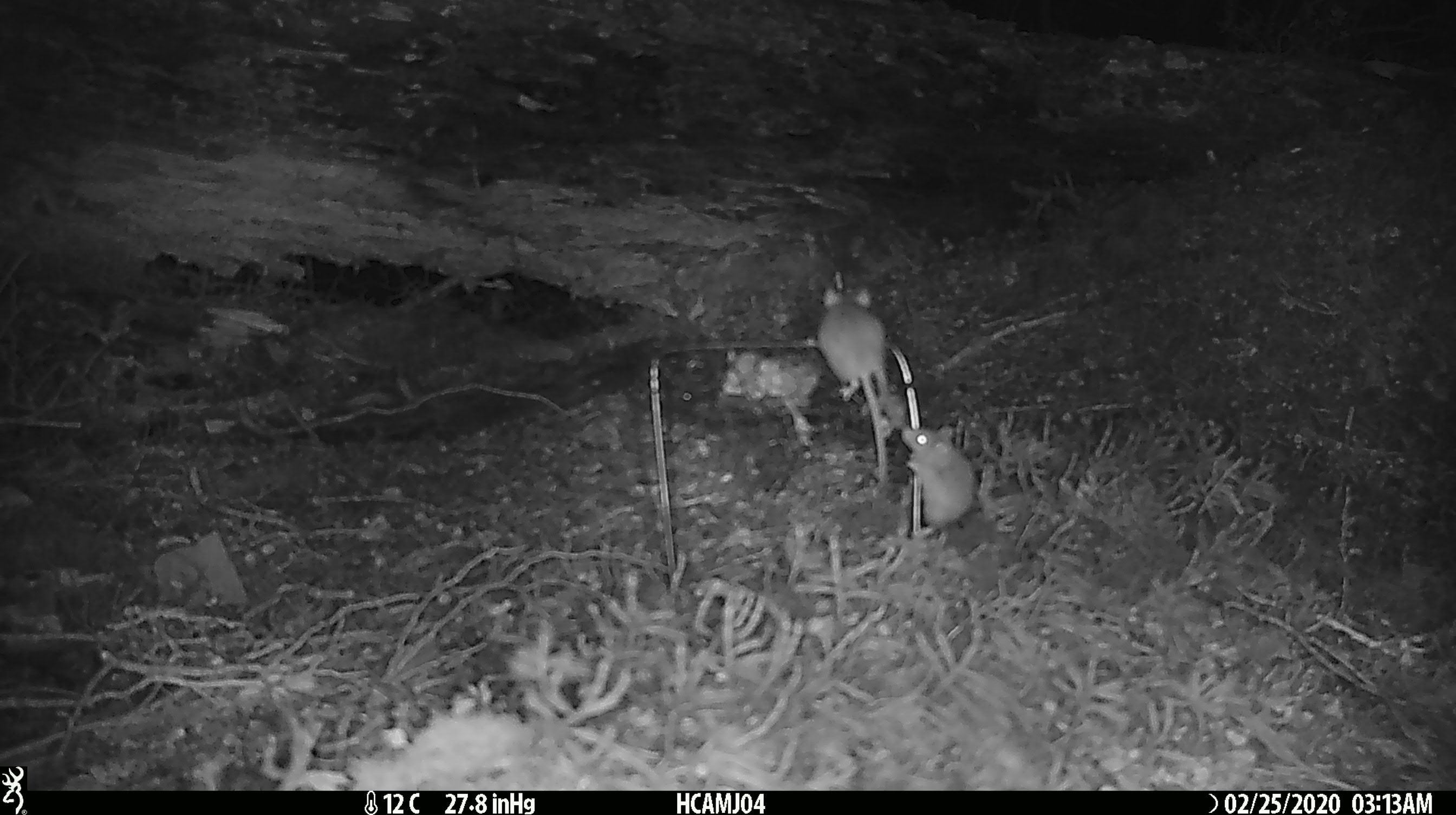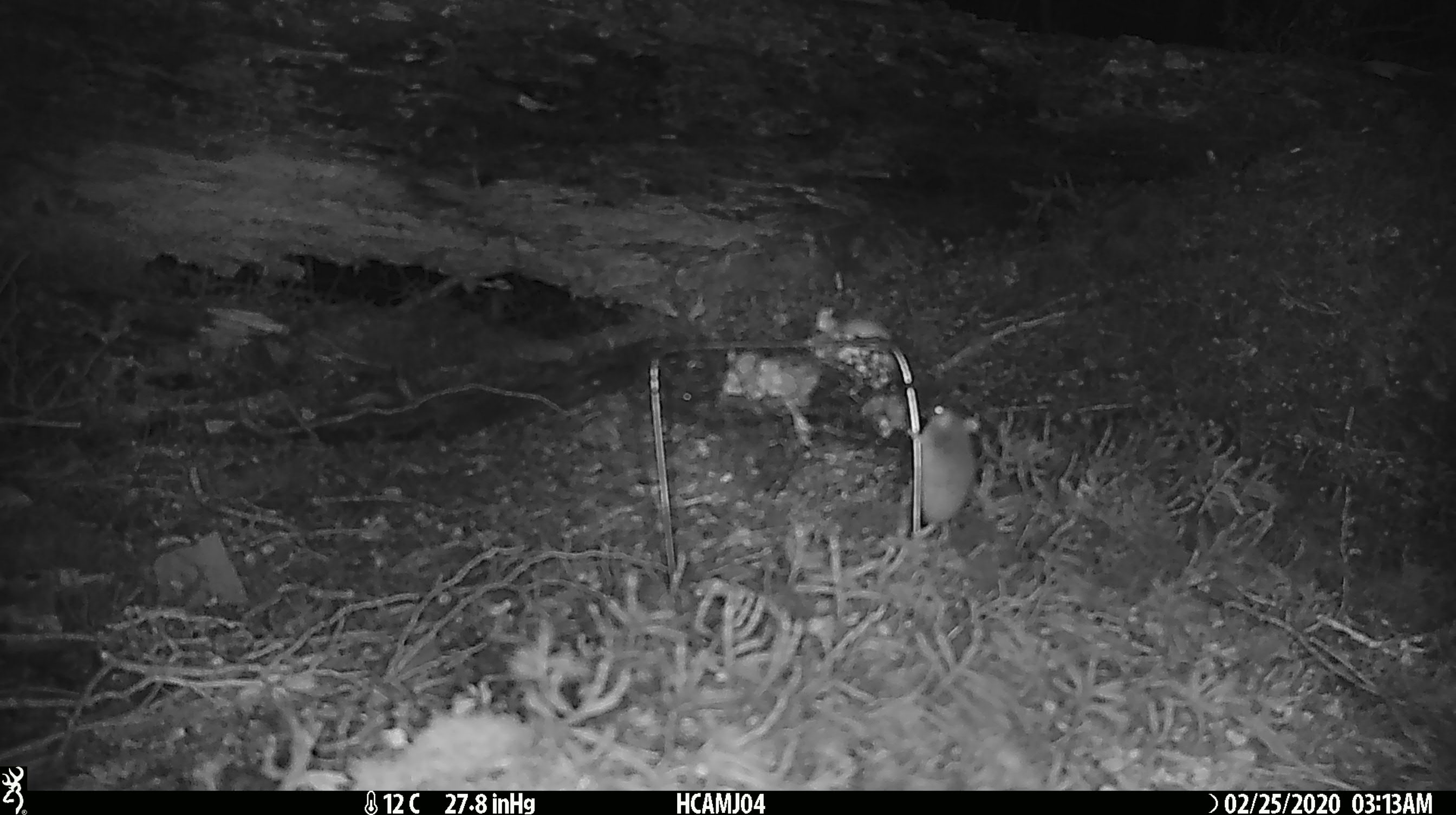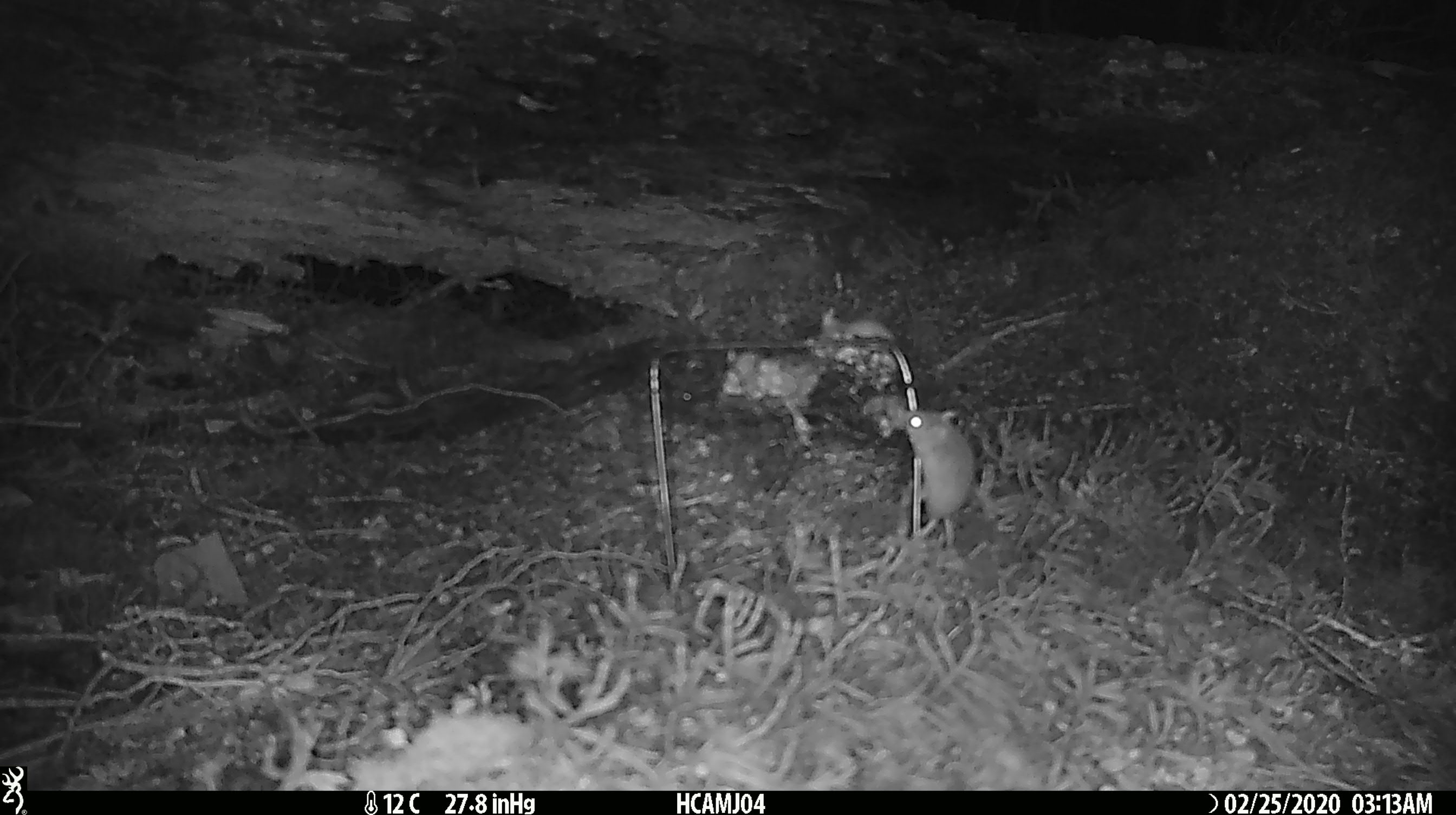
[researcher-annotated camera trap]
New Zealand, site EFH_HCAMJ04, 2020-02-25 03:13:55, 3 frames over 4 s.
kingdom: Animalia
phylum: Chordata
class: Mammalia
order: Rodentia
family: Muridae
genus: Mus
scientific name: Mus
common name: mouse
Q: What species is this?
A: Mouse (Mus).